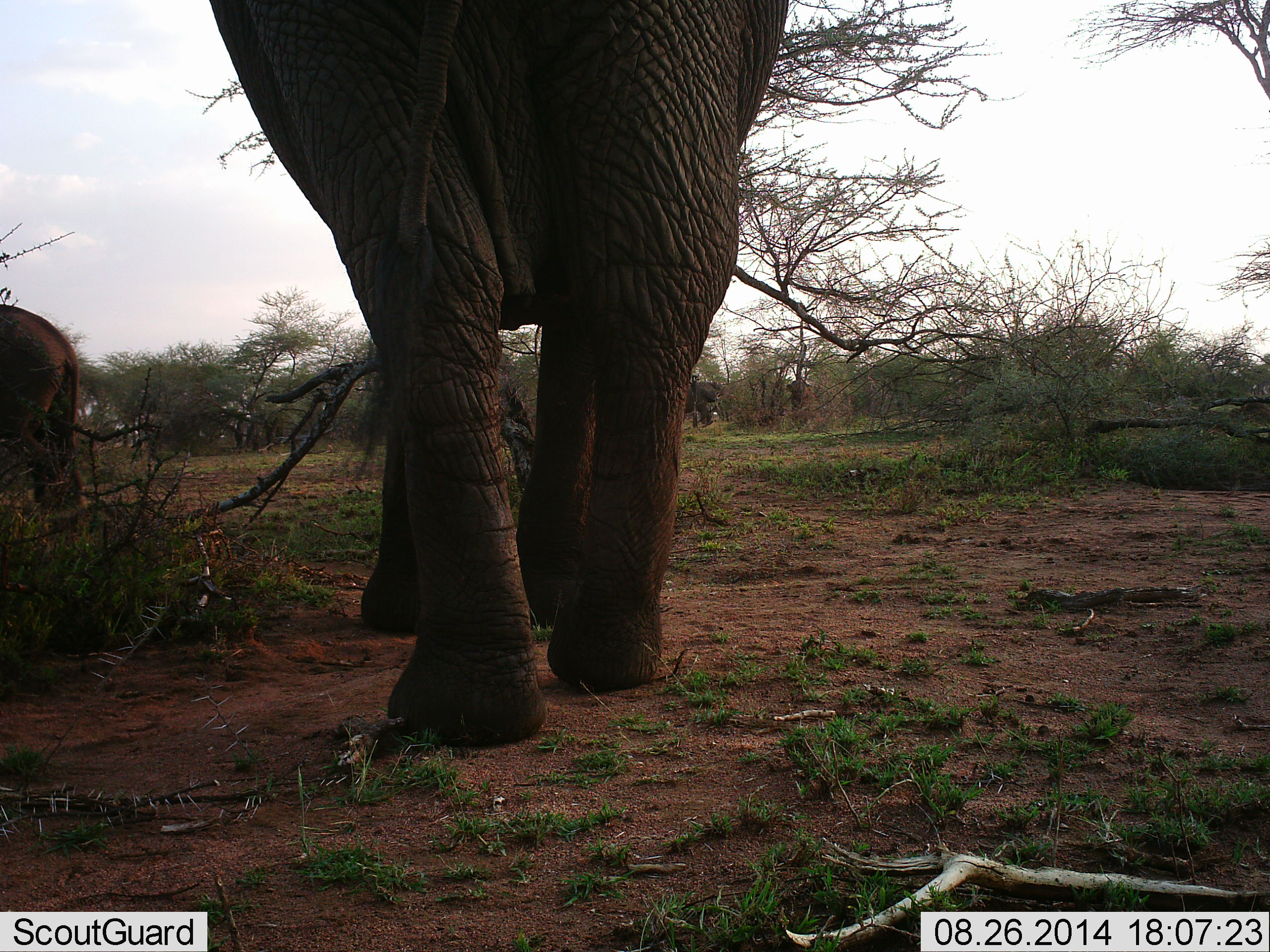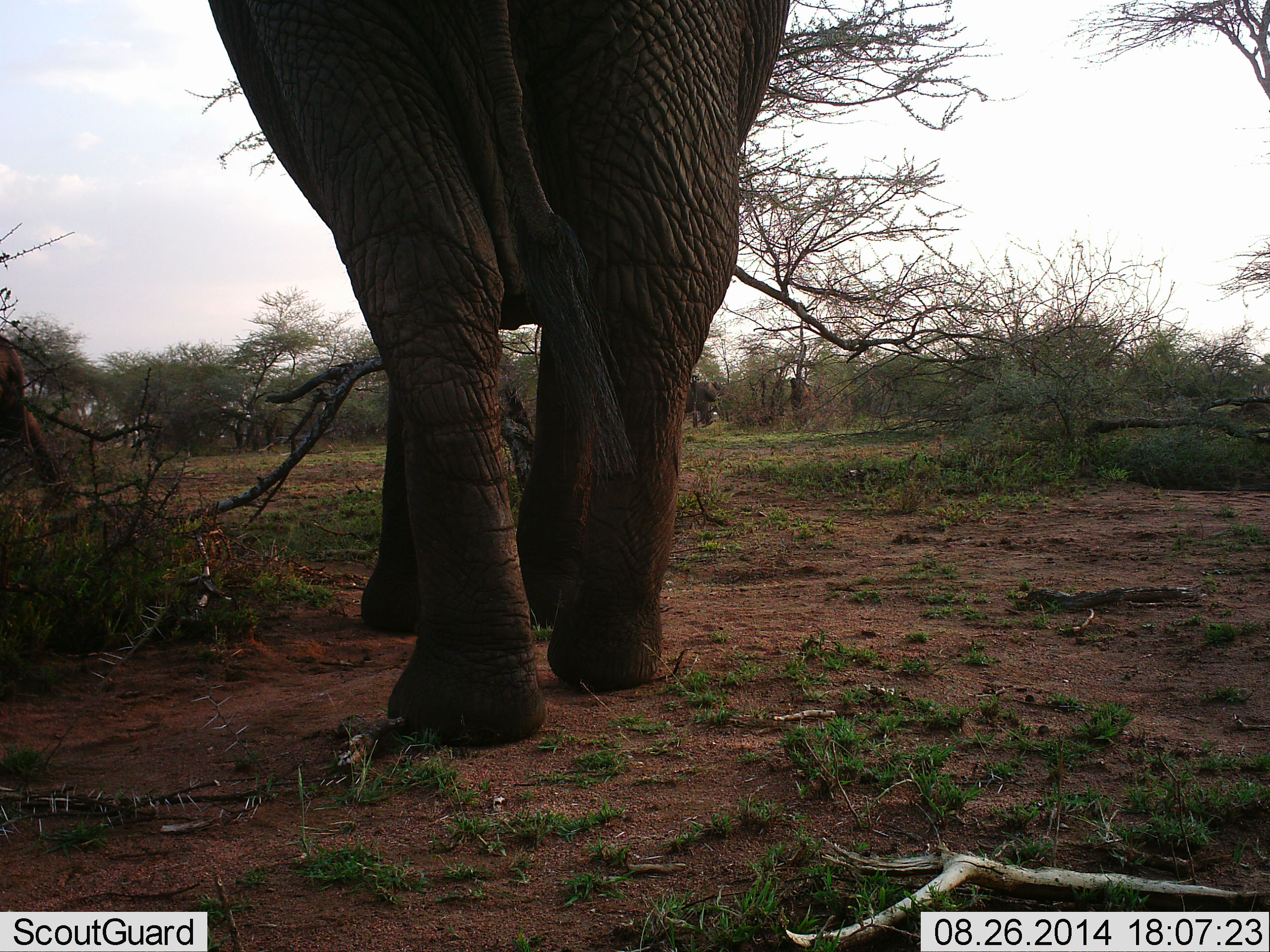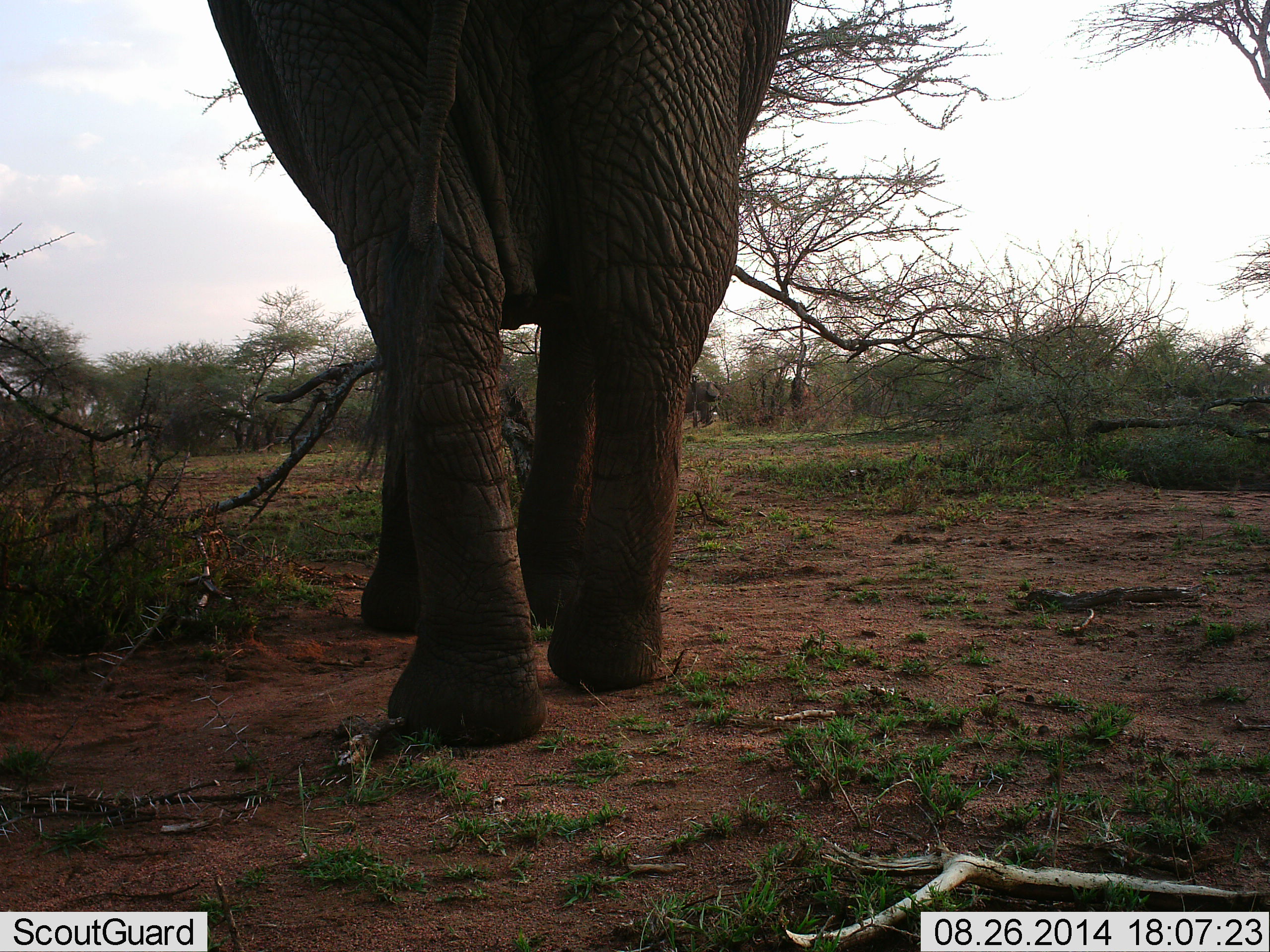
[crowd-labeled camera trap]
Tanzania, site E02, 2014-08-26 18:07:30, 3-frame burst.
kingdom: Animalia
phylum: Chordata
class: Mammalia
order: Proboscidea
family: Elephantidae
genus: Loxodonta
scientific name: Loxodonta africana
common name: african bush elephant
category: elephant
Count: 2.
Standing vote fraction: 70%.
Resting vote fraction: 0%.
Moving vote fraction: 60%.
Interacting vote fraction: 0%.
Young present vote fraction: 0%.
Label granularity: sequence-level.